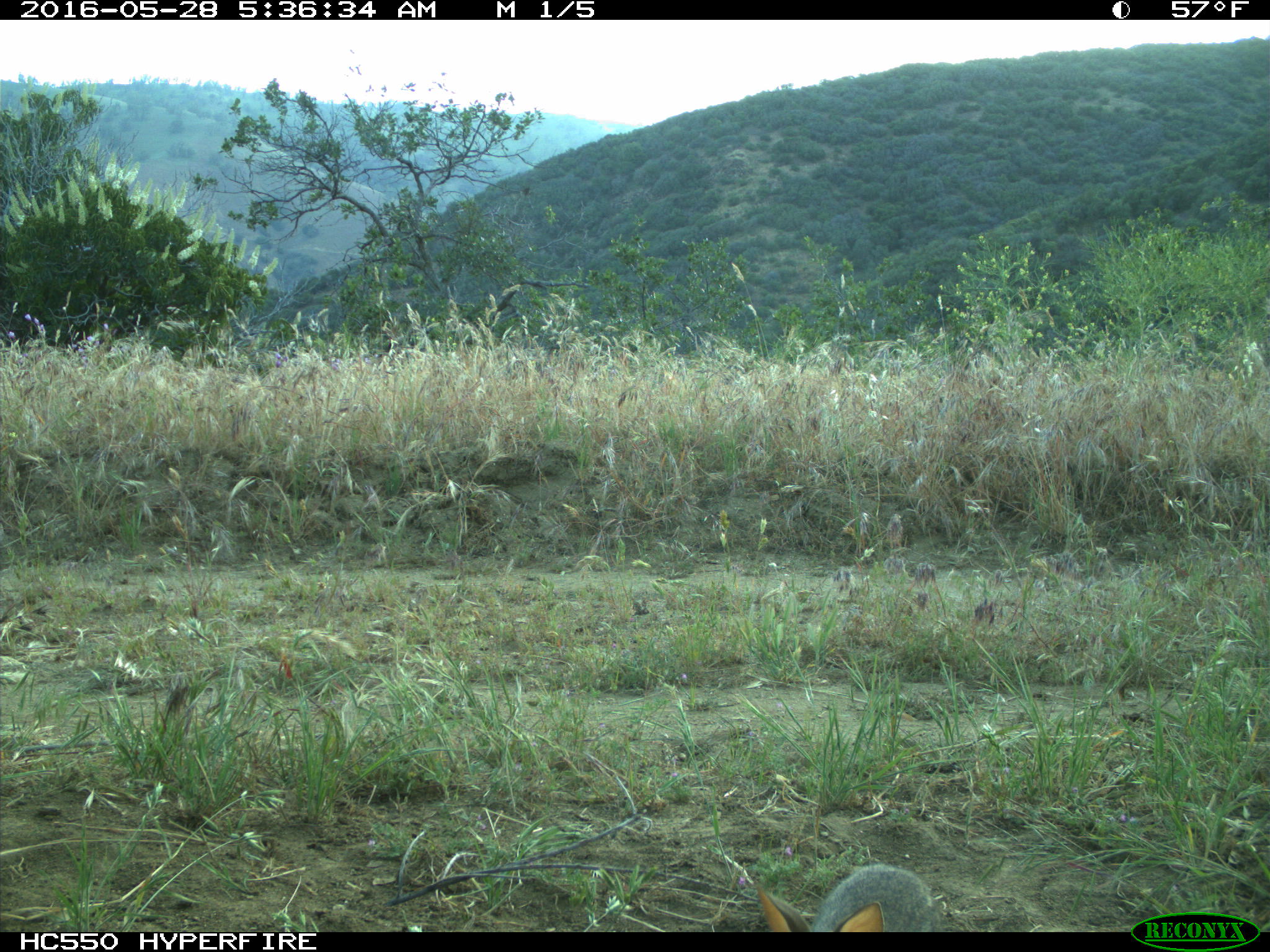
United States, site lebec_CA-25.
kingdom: Animalia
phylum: Chordata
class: Mammalia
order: Lagomorpha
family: Leporidae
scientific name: Leporidae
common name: rabbits and hares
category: unidentified rabbit